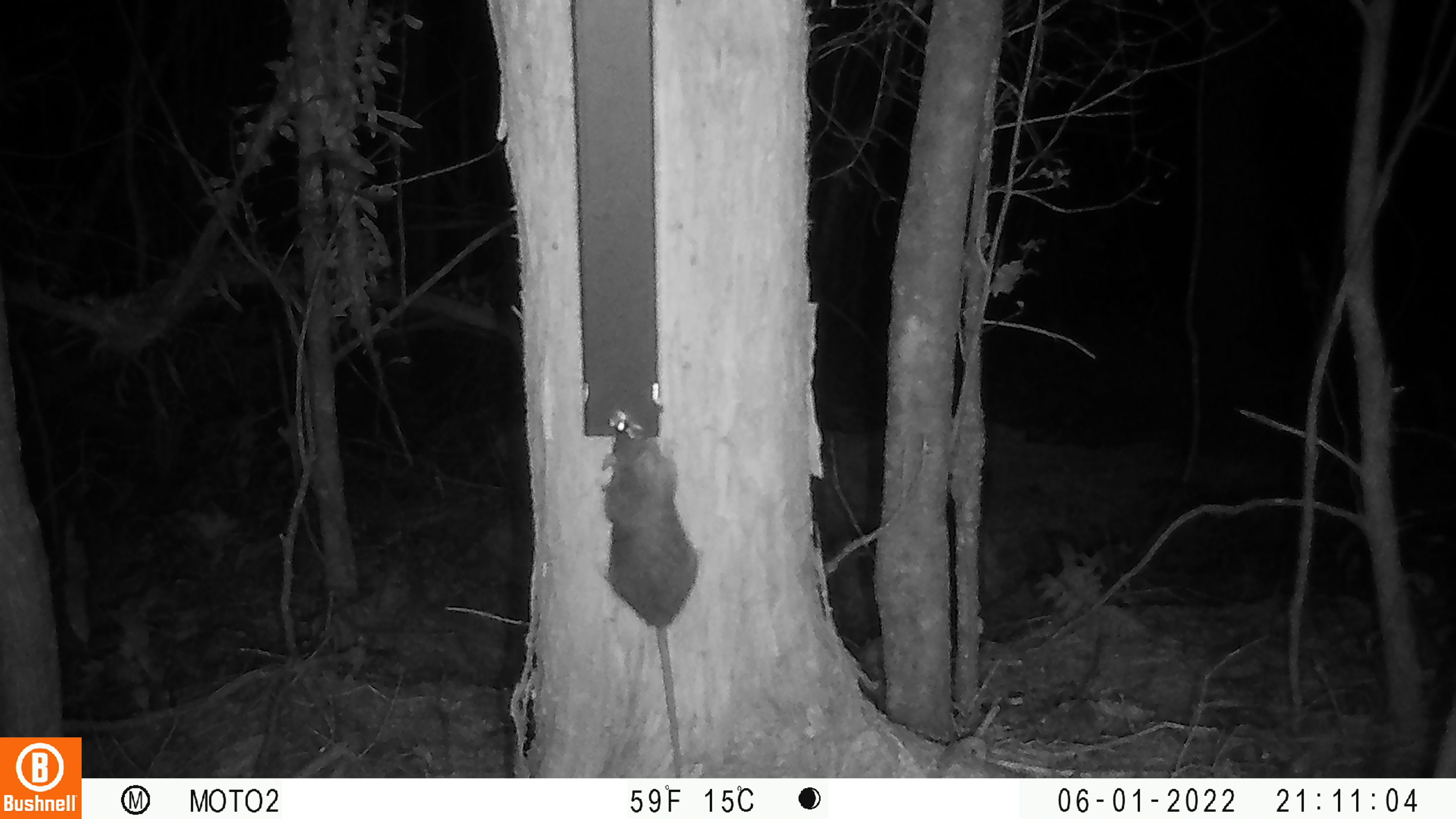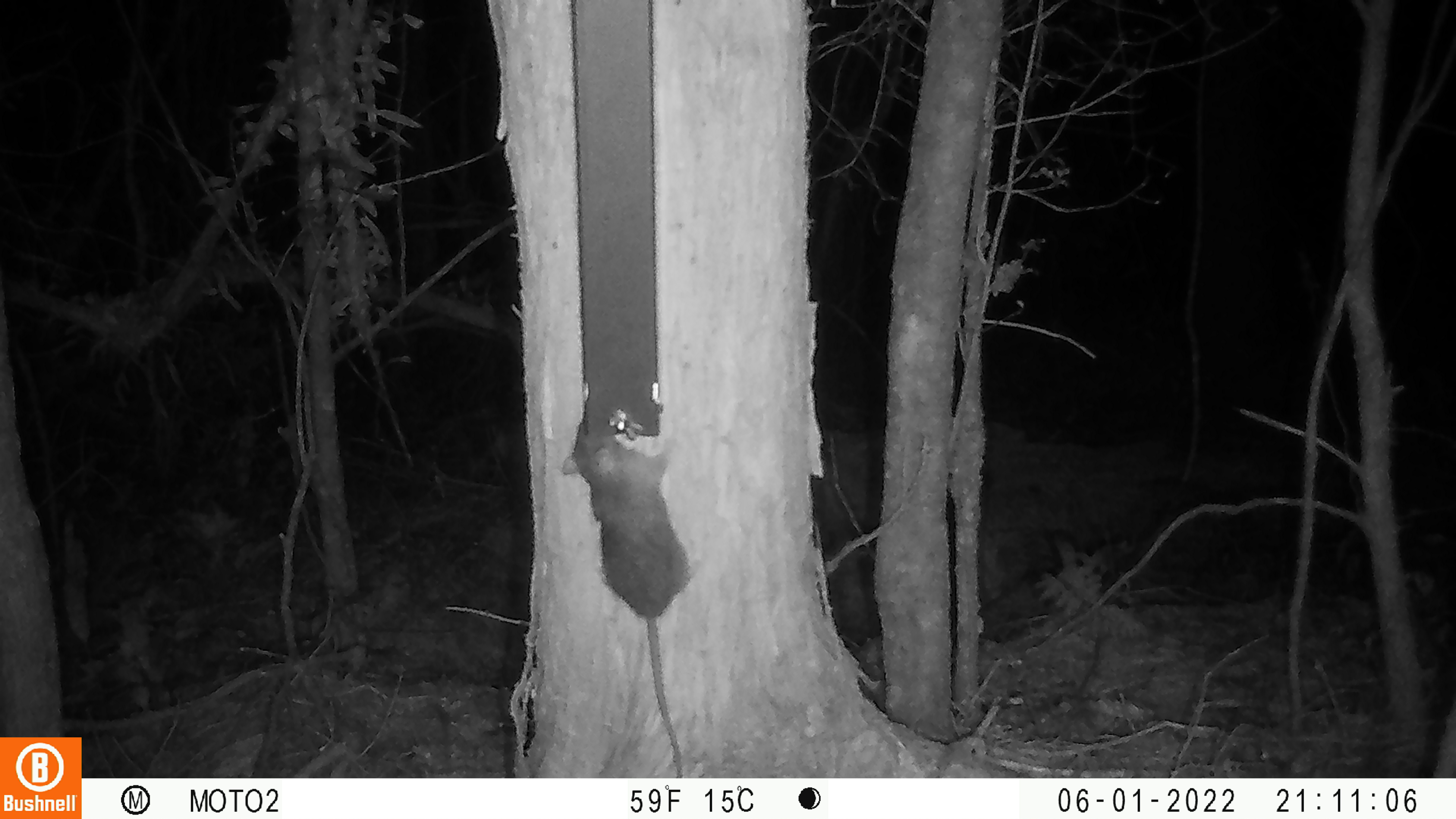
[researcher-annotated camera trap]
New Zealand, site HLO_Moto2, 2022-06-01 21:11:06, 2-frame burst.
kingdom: Animalia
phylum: Chordata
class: Mammalia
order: Rodentia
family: Muridae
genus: Rattus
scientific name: Rattus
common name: rat